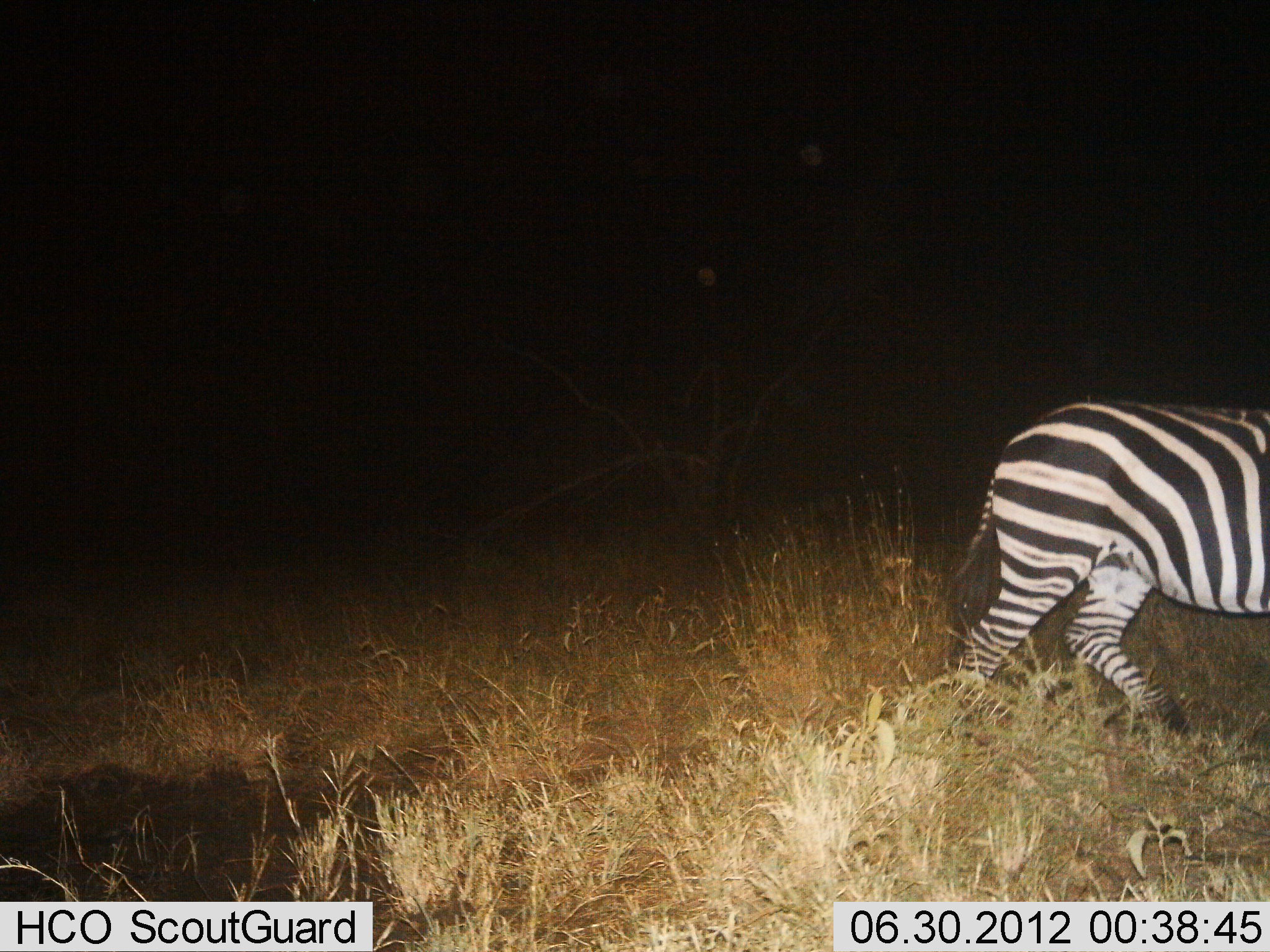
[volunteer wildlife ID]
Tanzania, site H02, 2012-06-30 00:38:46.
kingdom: Animalia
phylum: Chordata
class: Mammalia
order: Perissodactyla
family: Equidae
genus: Equus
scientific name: Equus quagga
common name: plains zebra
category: zebra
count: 1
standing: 0%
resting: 0%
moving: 100%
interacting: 0%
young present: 0%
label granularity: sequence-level